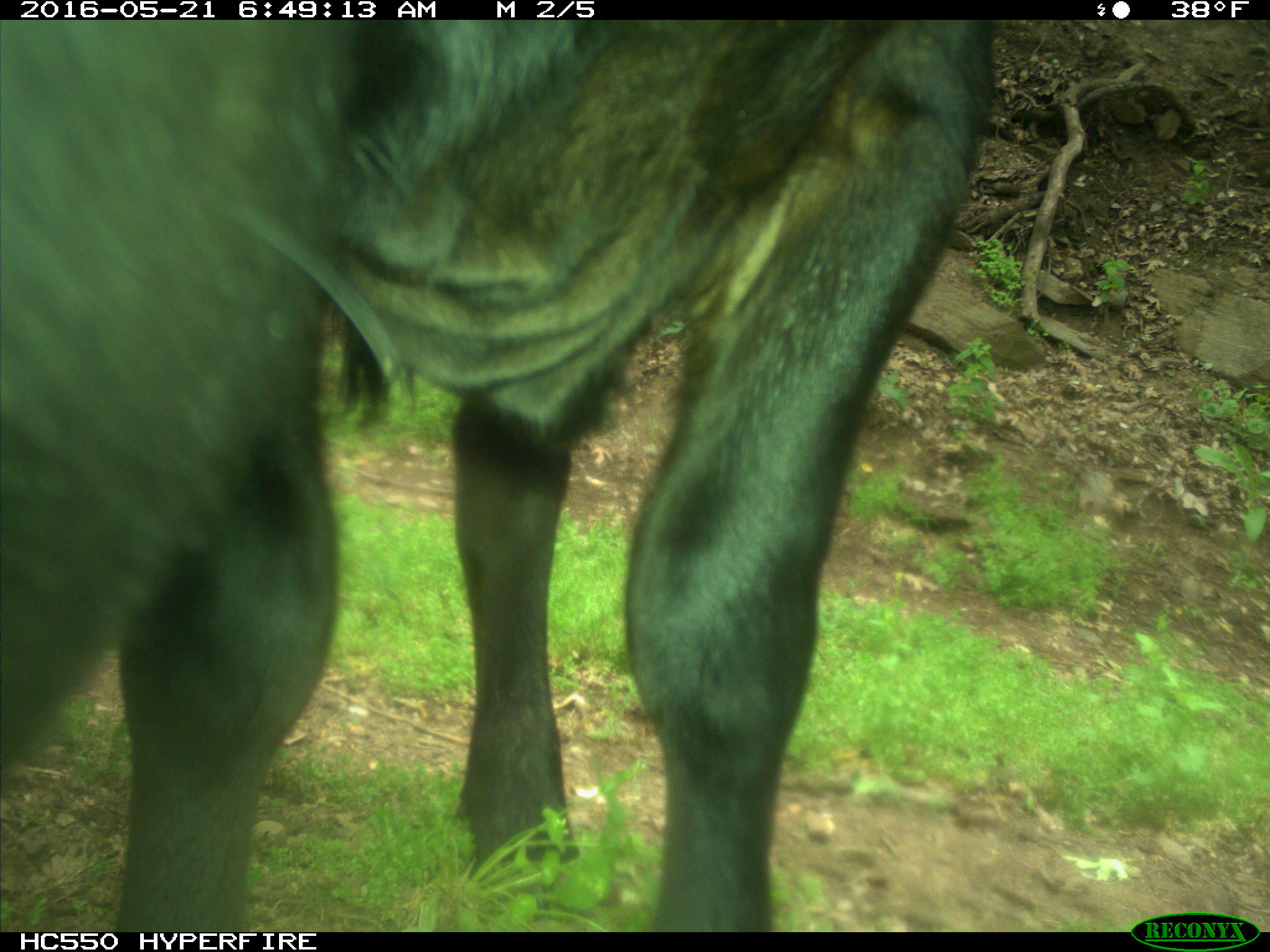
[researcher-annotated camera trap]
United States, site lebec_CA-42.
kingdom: Animalia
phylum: Chordata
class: Mammalia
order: Artiodactyla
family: Bovidae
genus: Bos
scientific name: Bos taurus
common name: domestic cow